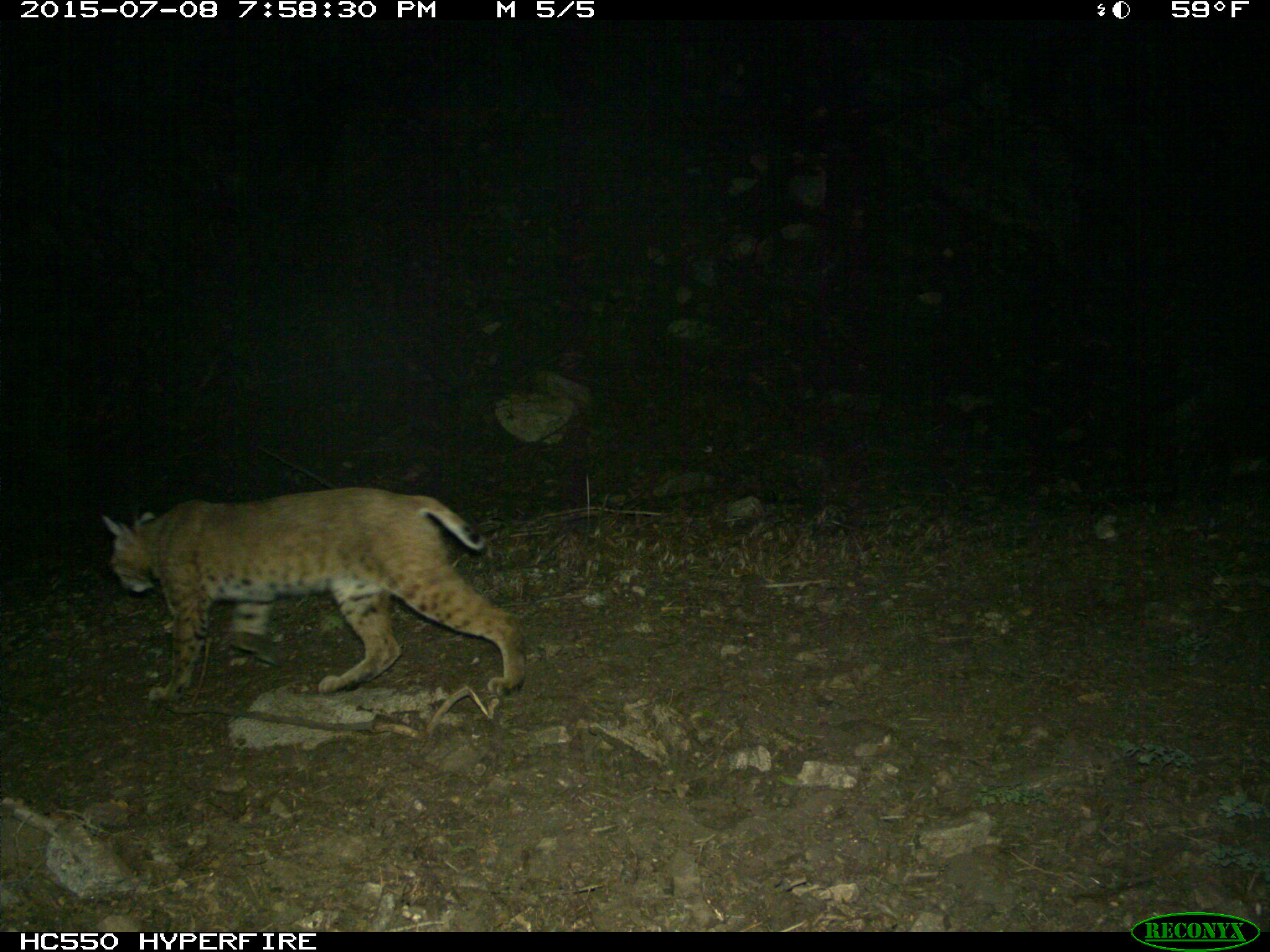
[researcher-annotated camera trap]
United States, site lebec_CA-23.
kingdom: Animalia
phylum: Chordata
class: Mammalia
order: Carnivora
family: Felidae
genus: Lynx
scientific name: Lynx rufus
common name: bobcat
Lynx rufus (bobcat).